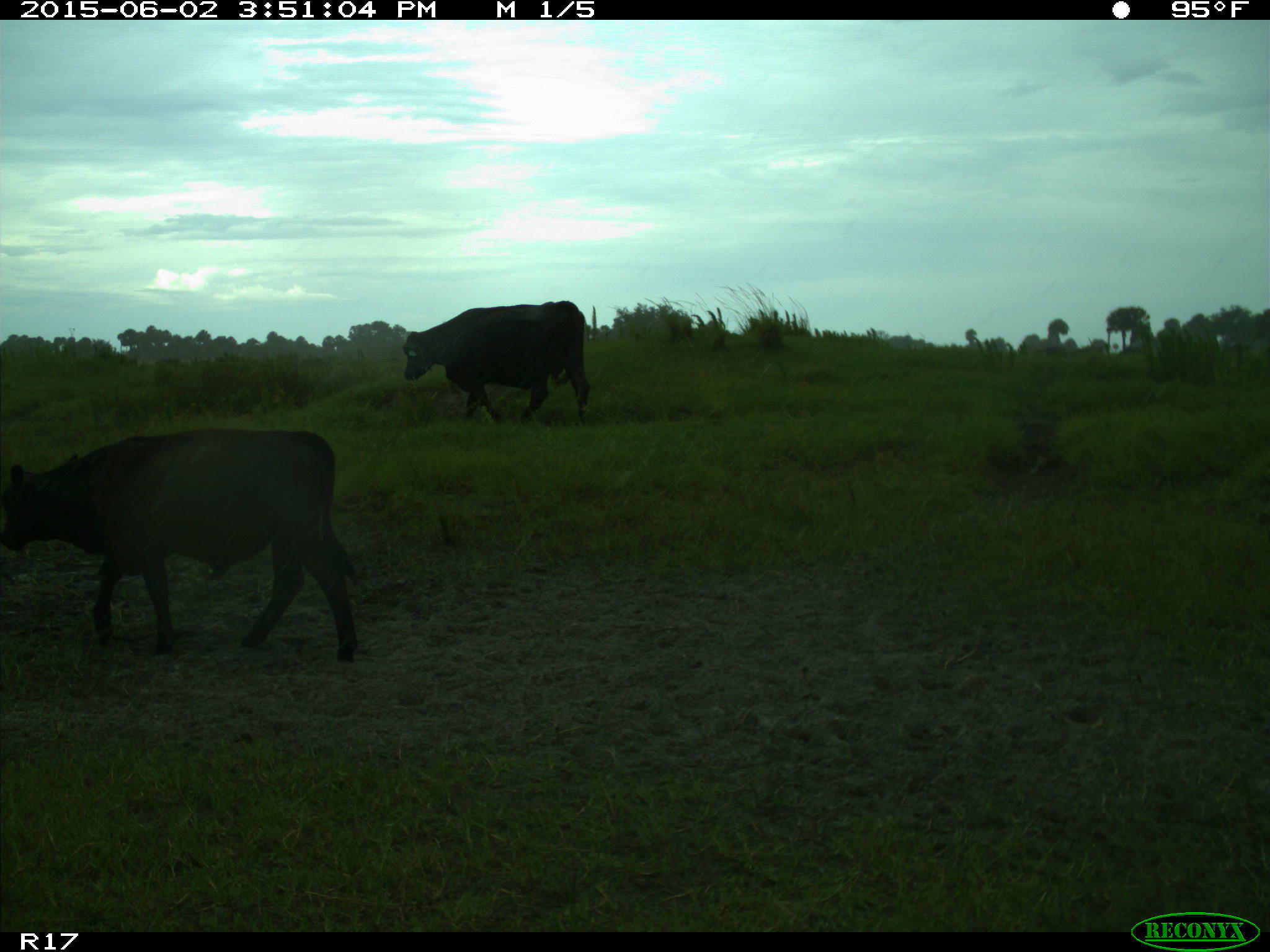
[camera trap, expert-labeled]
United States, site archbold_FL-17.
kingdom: Animalia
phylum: Chordata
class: Mammalia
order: Artiodactyla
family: Bovidae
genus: Bos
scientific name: Bos taurus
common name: domestic cow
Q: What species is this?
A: Bos taurus (domestic cow).